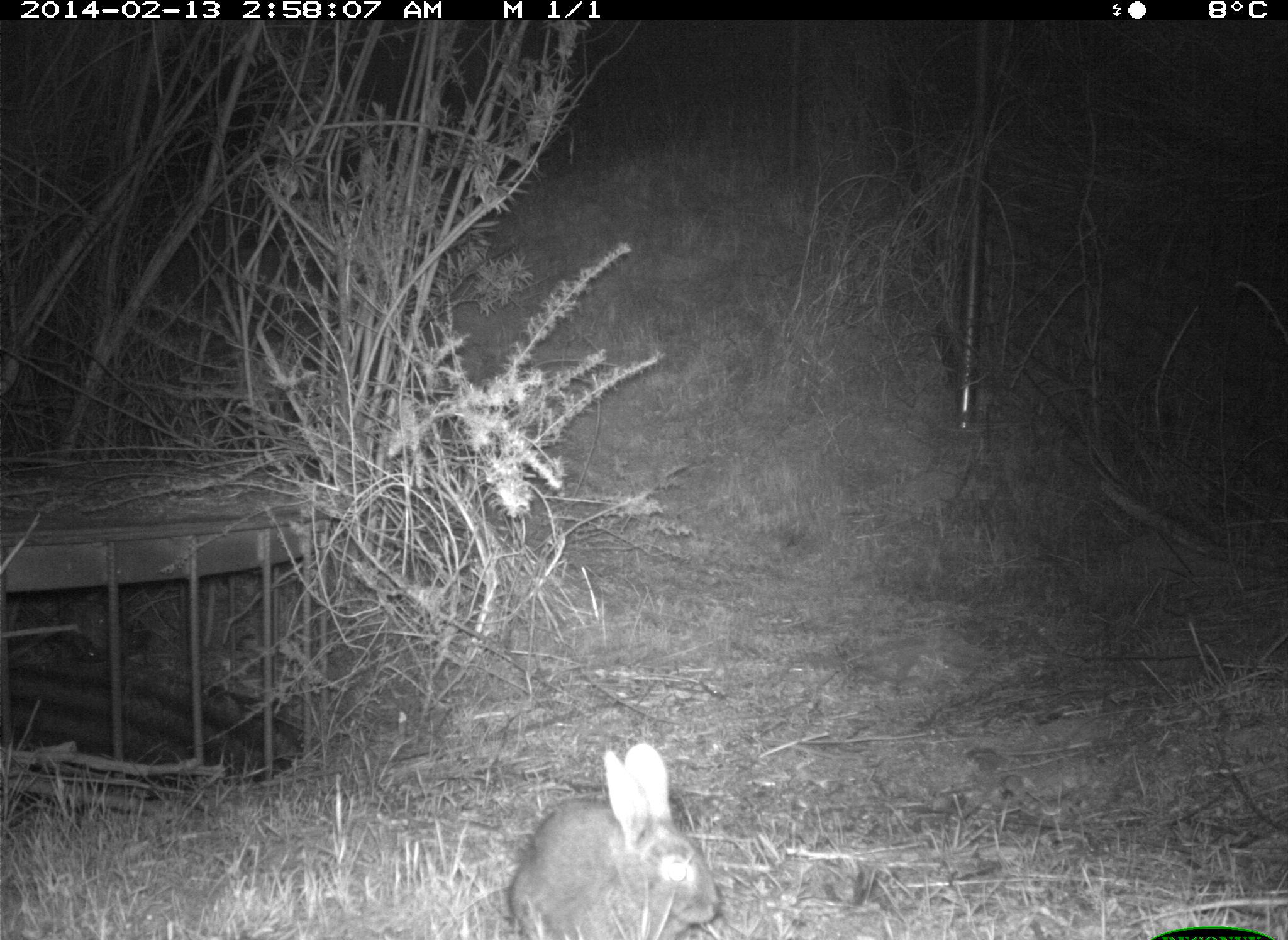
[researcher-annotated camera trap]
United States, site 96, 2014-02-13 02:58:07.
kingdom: Animalia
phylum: Chordata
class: Mammalia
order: Lagomorpha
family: Leporidae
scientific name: Leporidae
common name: rabbits and hares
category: rabbit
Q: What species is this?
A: Rabbit (rabbits and hares) (Leporidae).